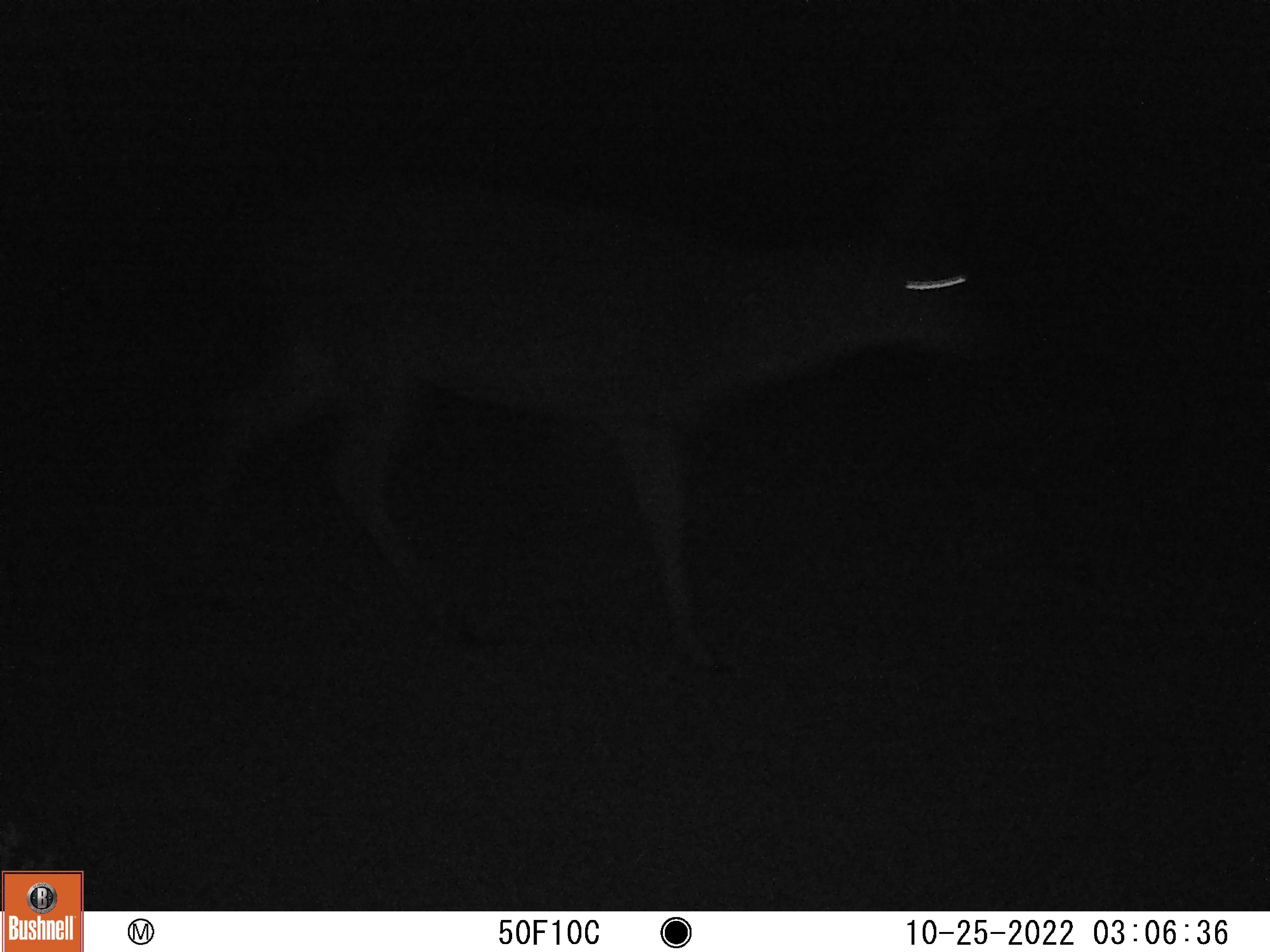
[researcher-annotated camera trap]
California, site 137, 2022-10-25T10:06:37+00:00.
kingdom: Animalia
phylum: Chordata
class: Mammalia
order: Artiodactyla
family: Cervidae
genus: Odocoileus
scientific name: Odocoileus hemionus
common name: mule deer